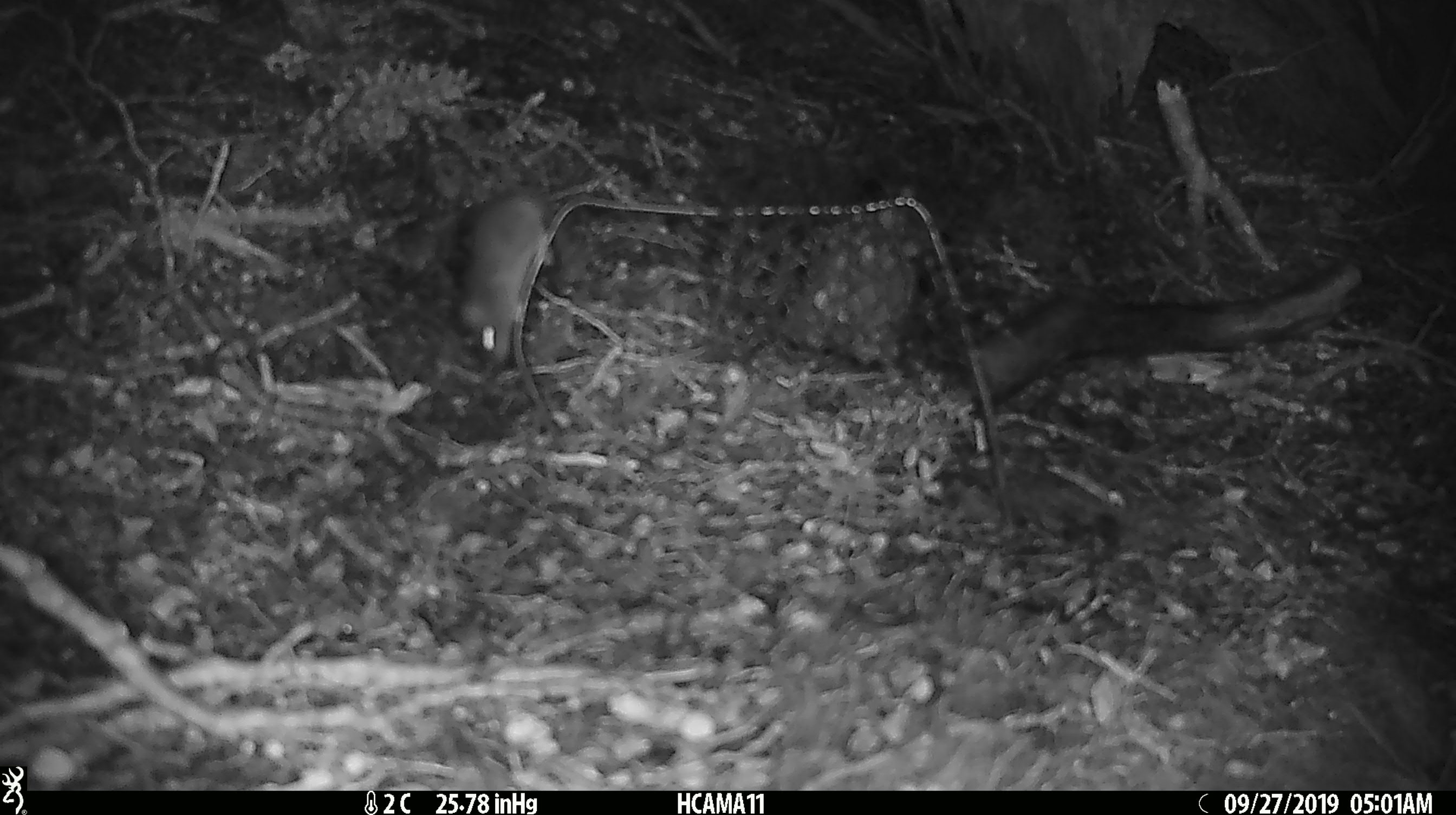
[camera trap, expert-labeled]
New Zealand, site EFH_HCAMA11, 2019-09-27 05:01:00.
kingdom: Animalia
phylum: Chordata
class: Mammalia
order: Rodentia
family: Muridae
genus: Mus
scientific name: Mus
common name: mouse